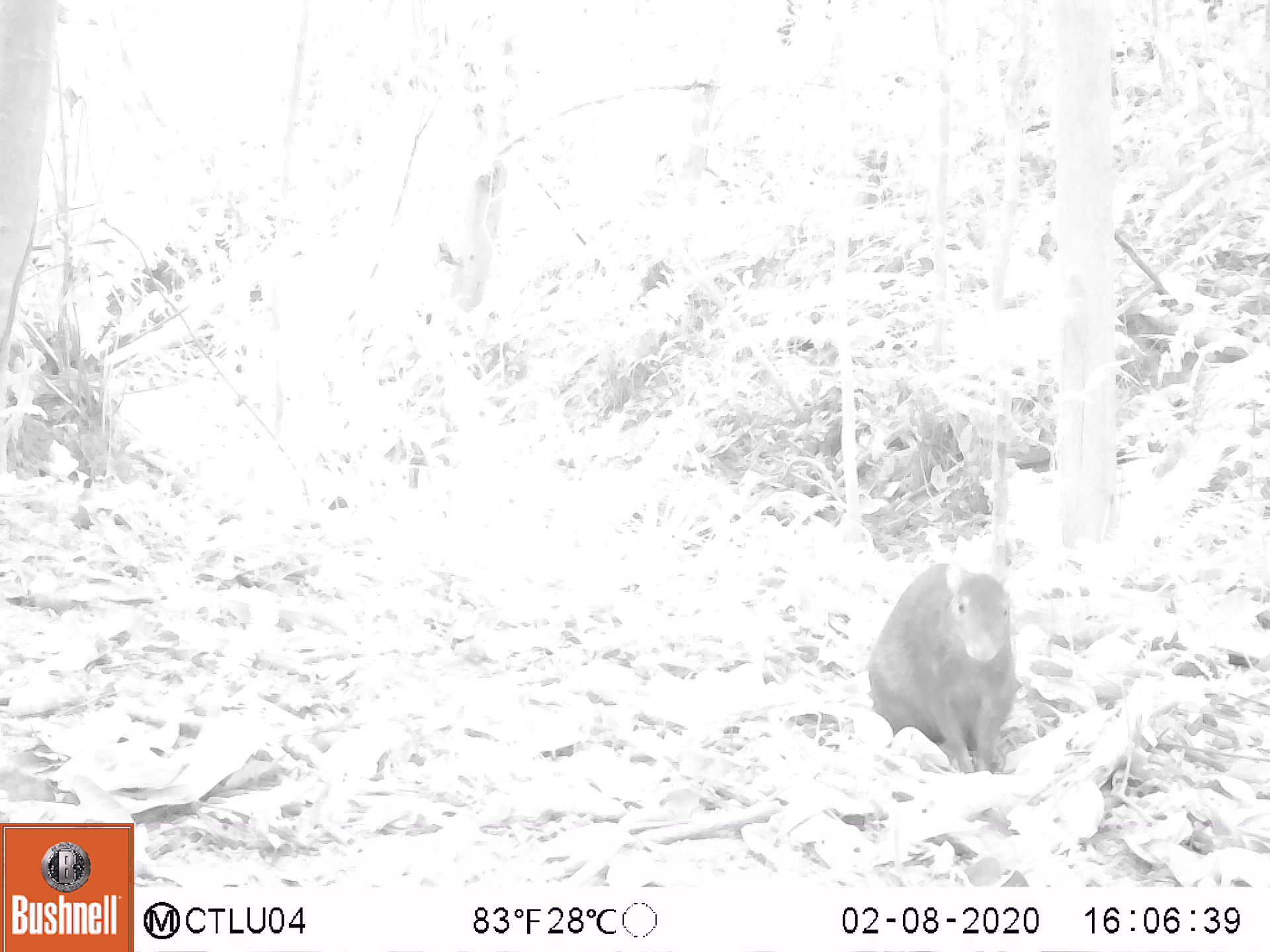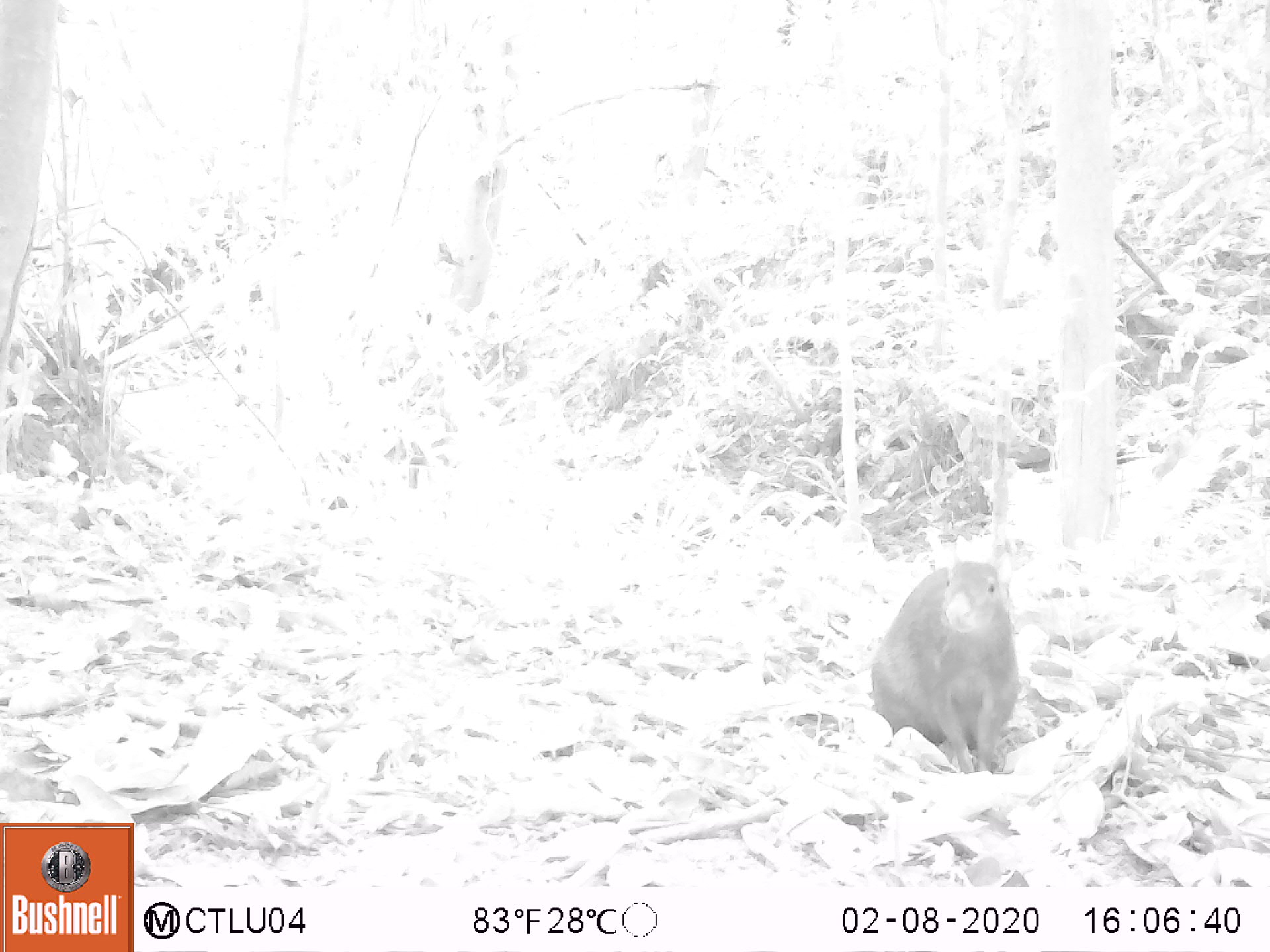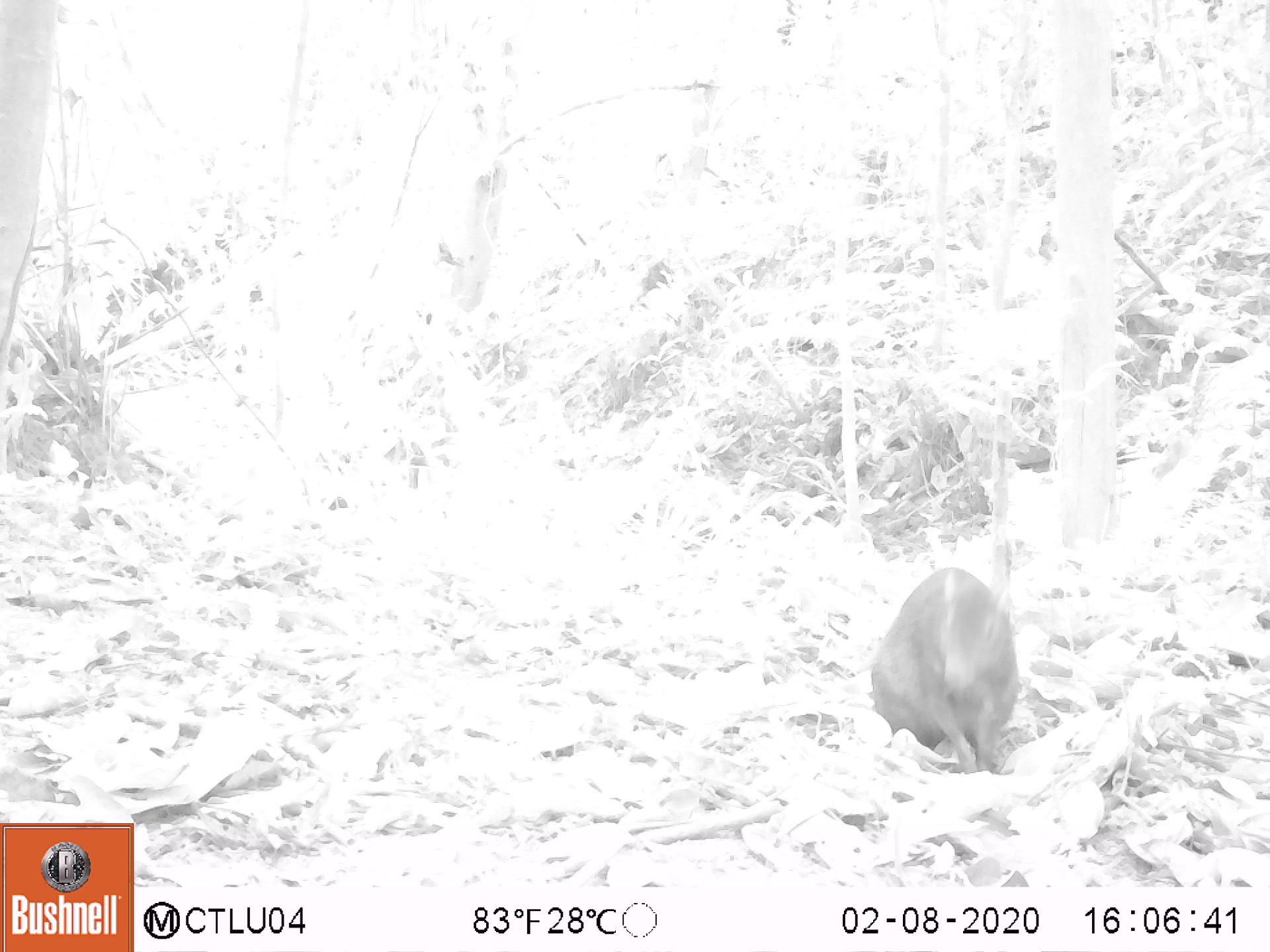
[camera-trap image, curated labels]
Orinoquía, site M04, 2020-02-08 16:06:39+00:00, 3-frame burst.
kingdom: Animalia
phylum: Chordata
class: Mammalia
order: Rodentia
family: Dasyproctidae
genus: Dasyprocta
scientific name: Dasyprocta fuliginosa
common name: black agouti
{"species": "black agouti (Dasyprocta fuliginosa)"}